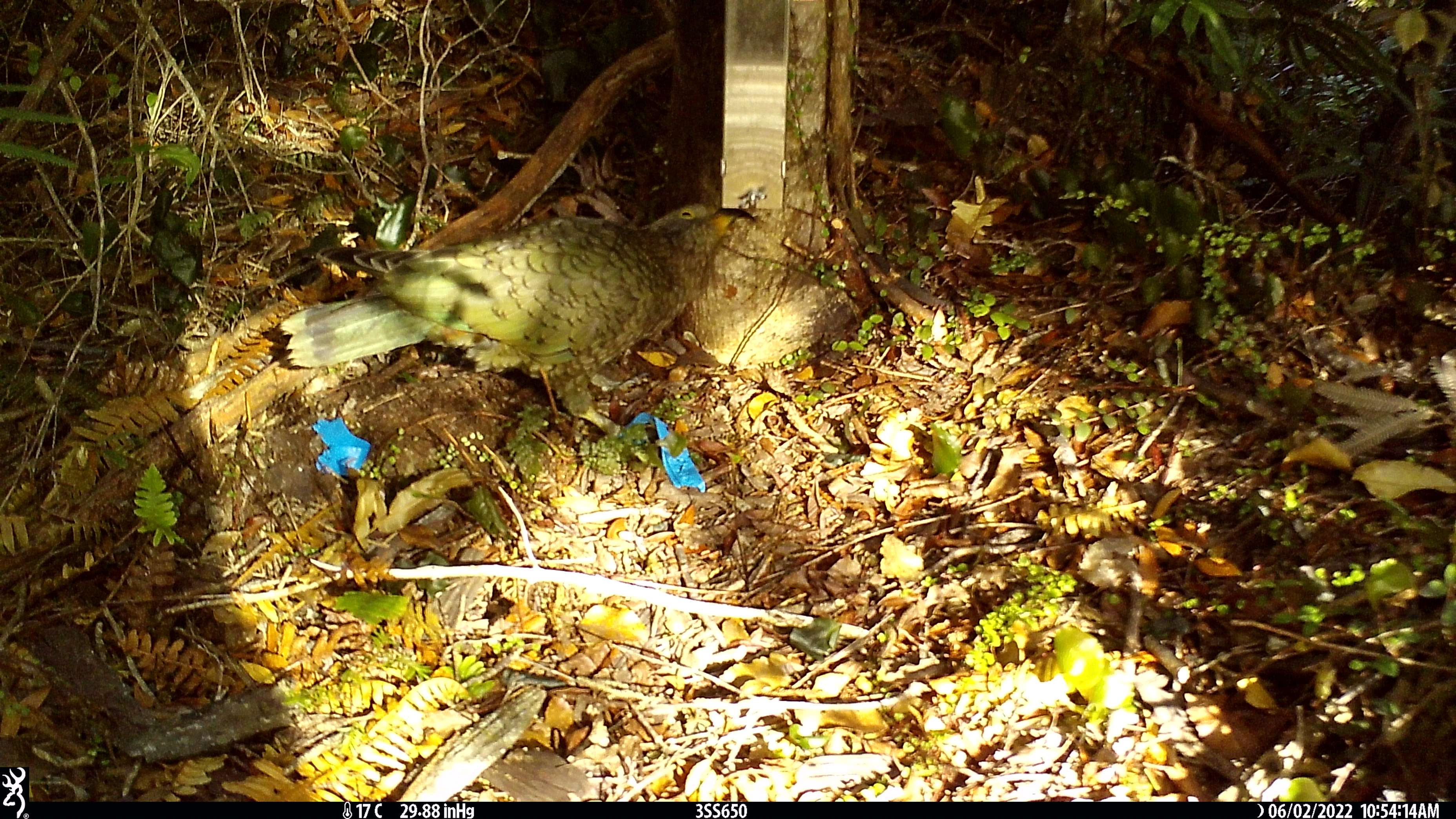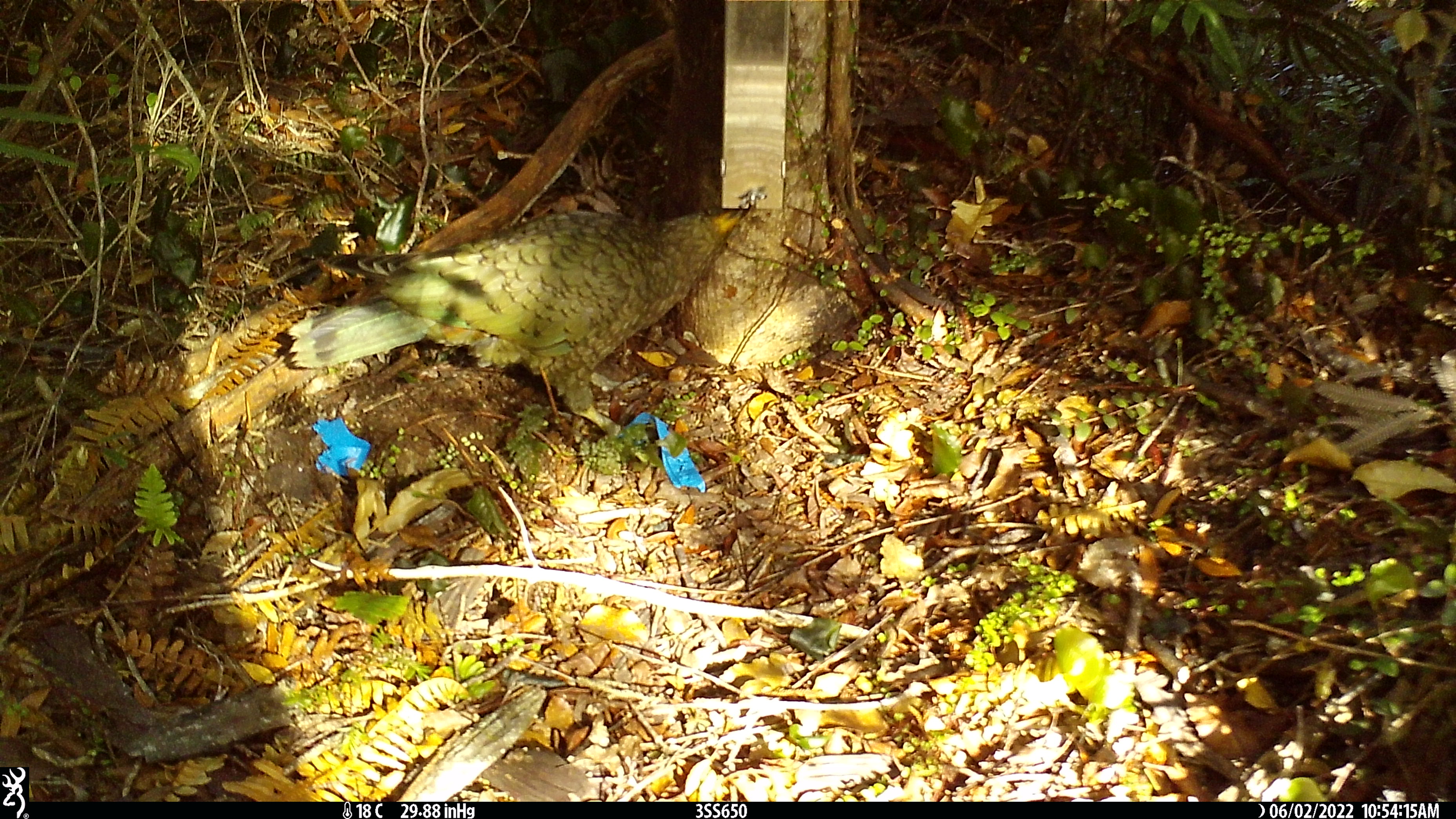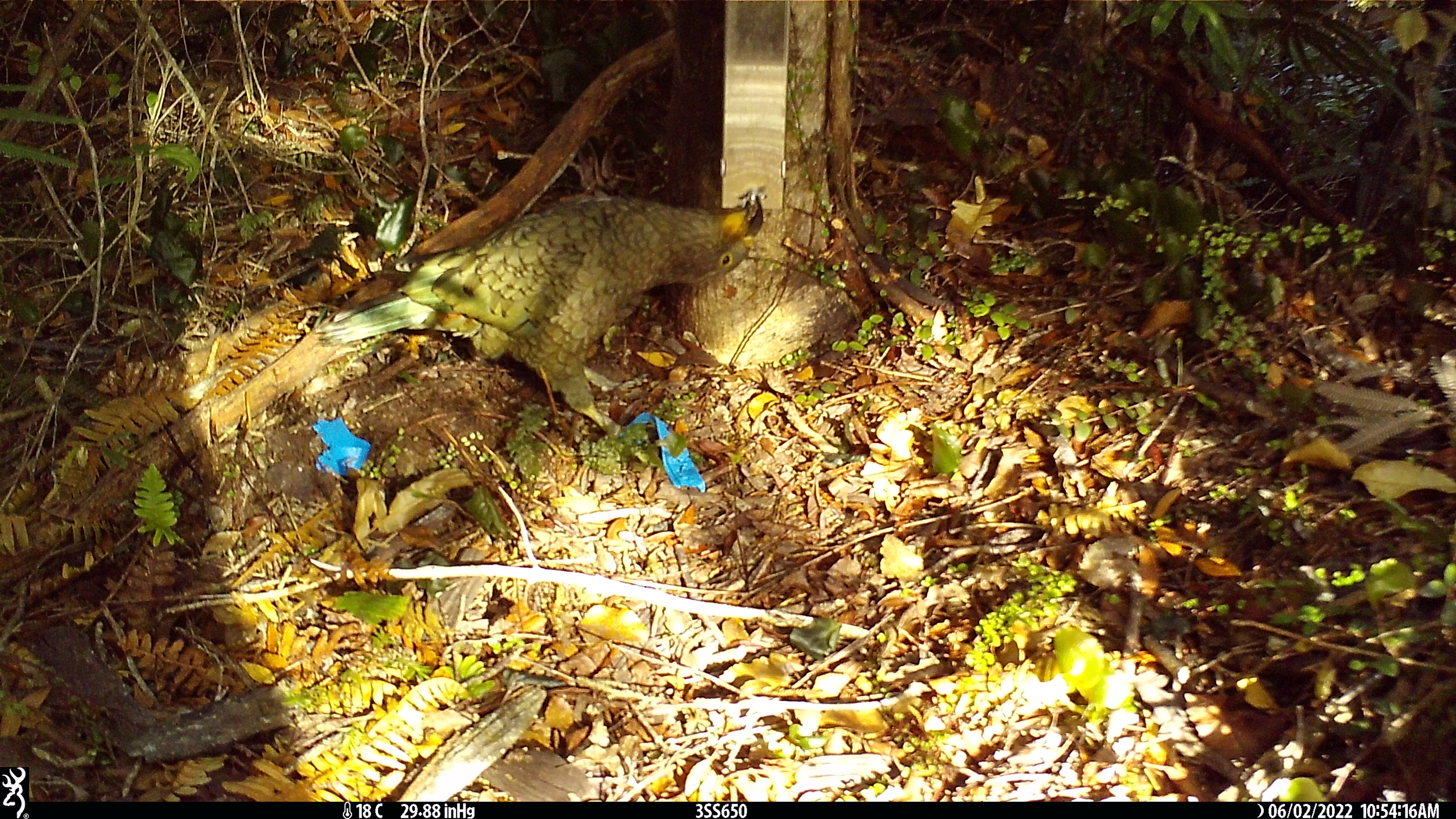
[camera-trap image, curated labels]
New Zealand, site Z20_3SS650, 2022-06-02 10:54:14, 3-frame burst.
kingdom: Animalia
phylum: Chordata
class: Aves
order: Psittaciformes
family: Strigopidae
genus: Nestor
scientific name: Nestor notabilis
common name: kea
Kea (Nestor notabilis).